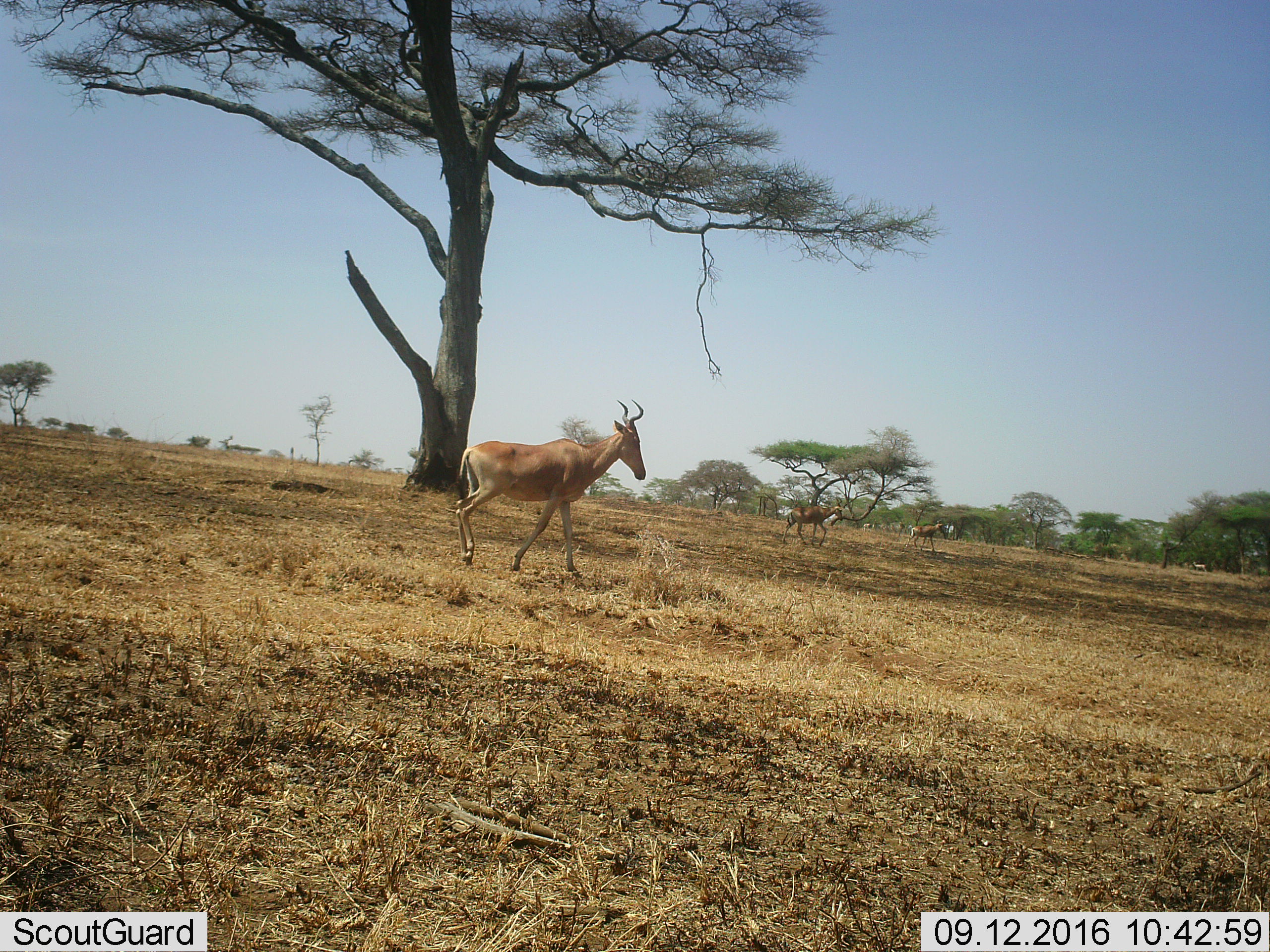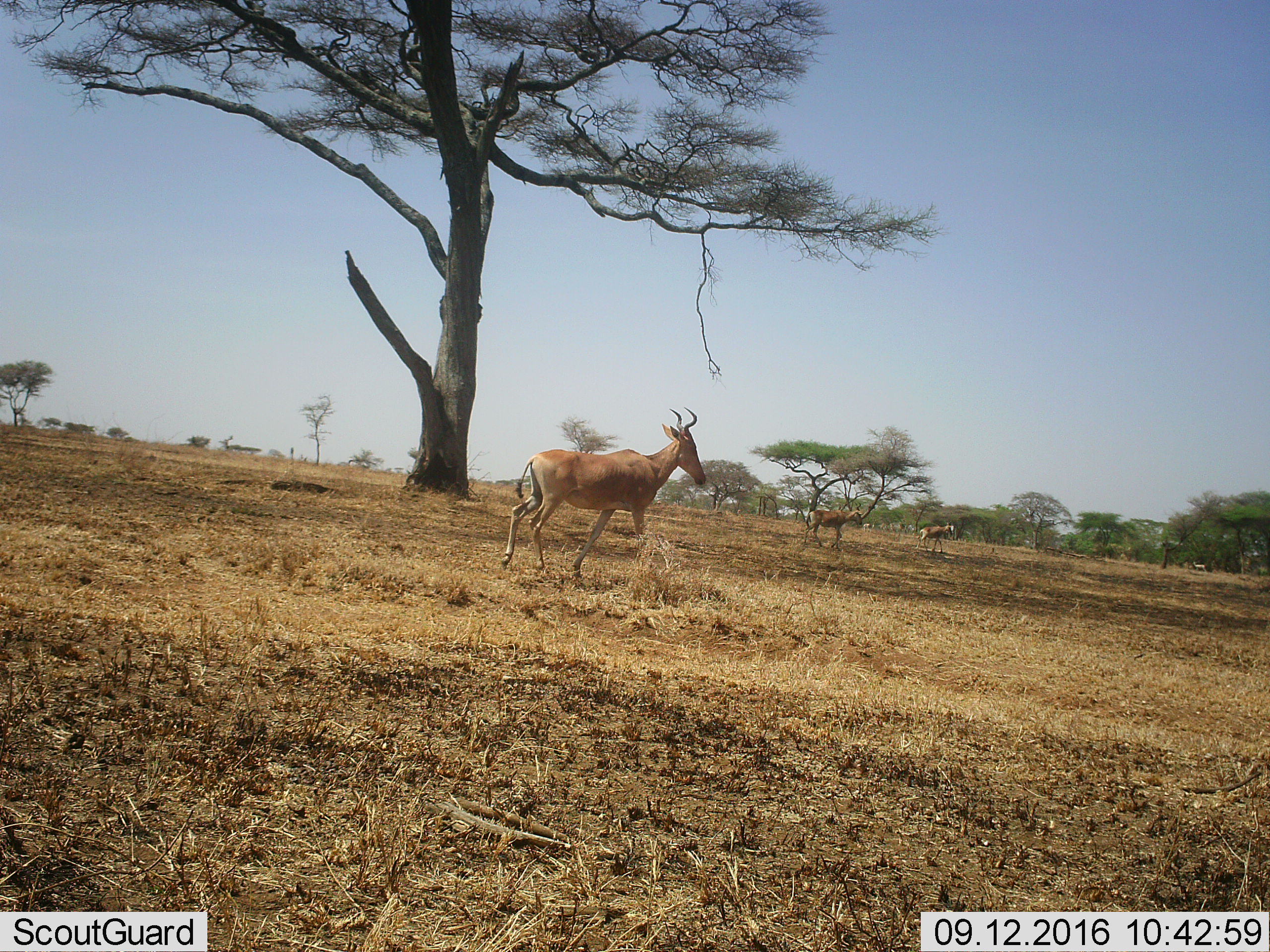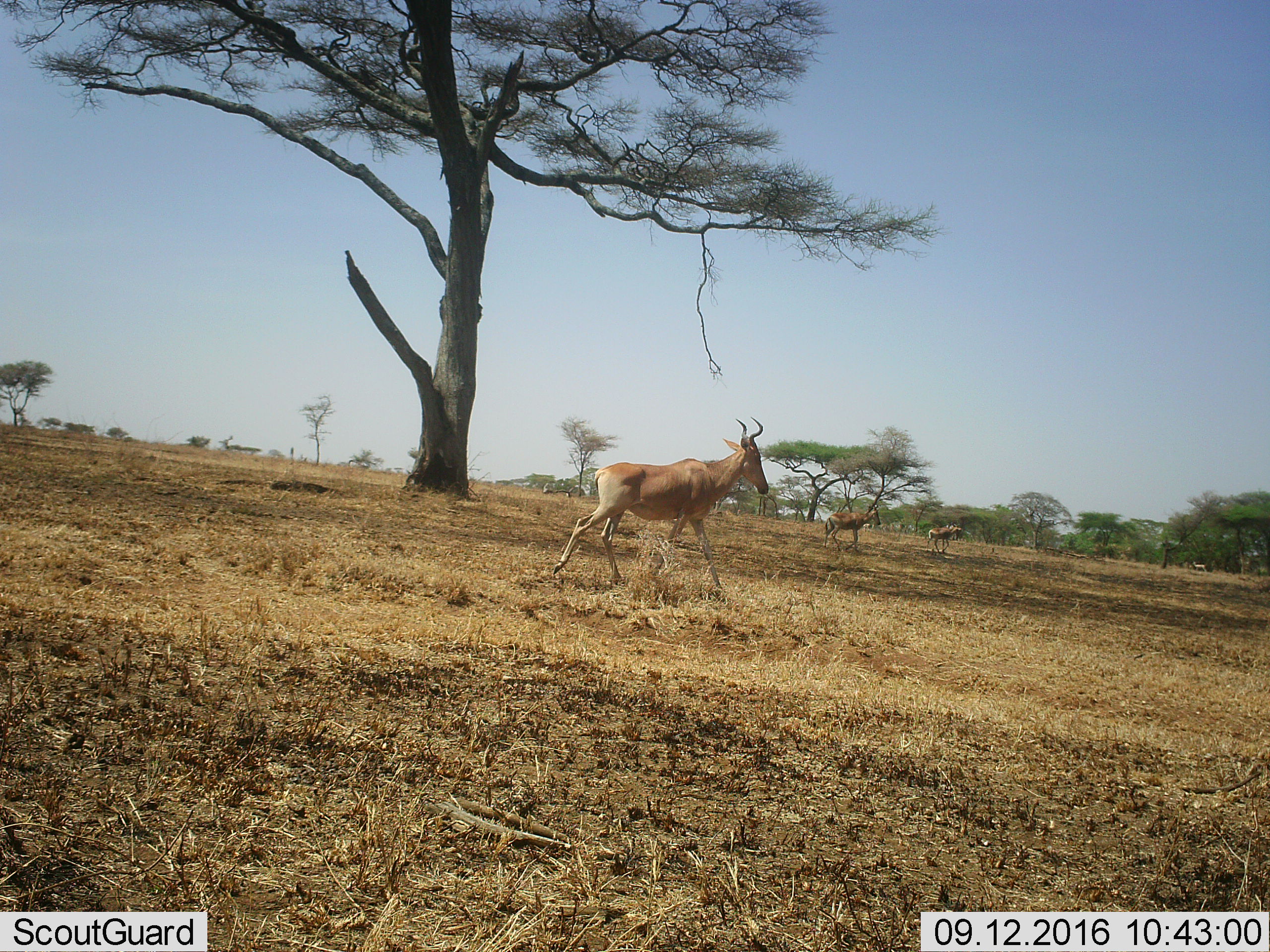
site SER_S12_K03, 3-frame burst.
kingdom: Animalia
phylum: Chordata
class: Mammalia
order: Artiodactyla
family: Bovidae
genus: Alcelaphus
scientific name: Alcelaphus buselaphus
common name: hartebeest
Hartebeest (Alcelaphus buselaphus), count 4. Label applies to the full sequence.